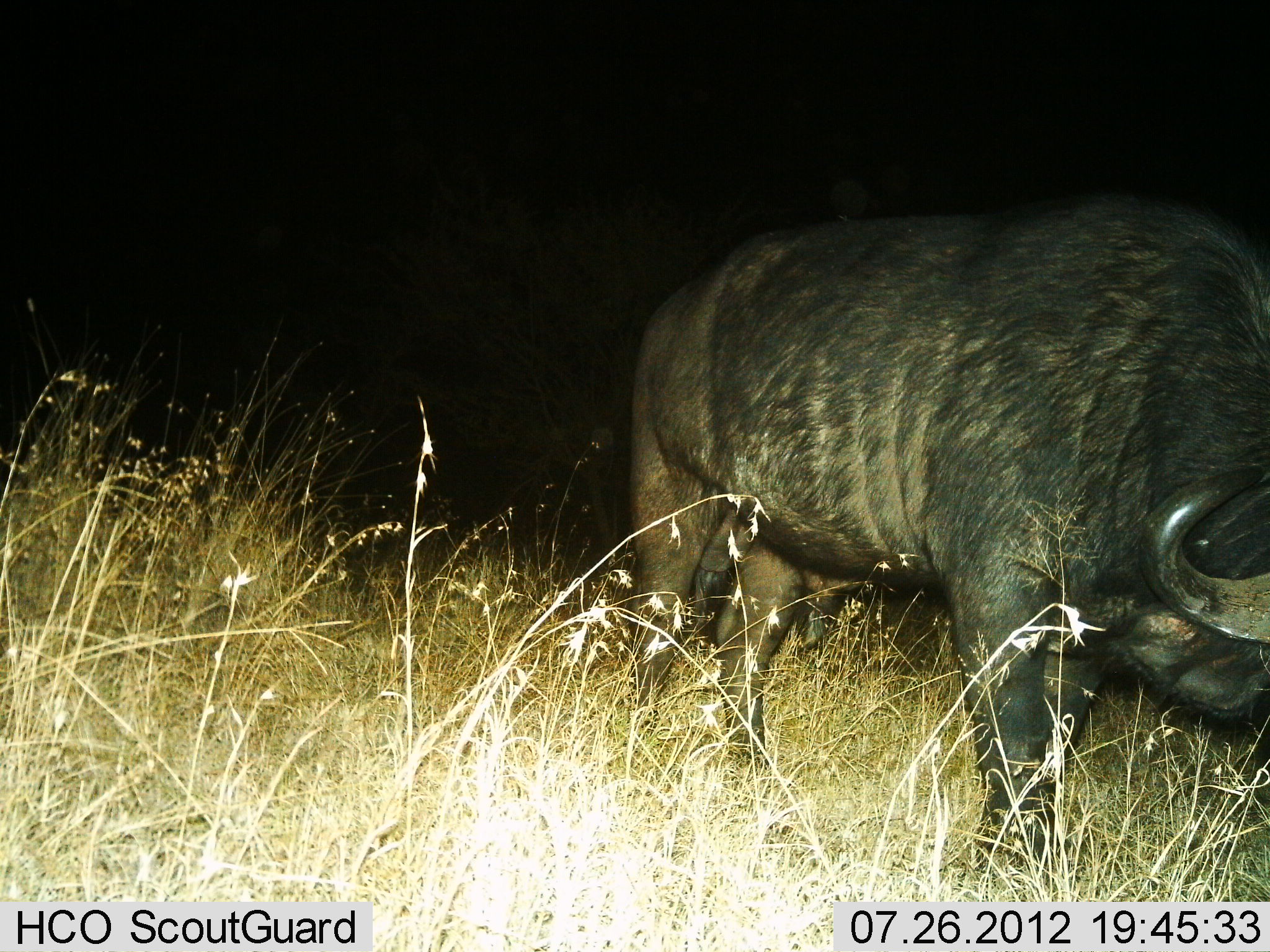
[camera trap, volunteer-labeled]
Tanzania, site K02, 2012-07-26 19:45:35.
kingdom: Animalia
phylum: Chordata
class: Mammalia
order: Artiodactyla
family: Bovidae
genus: Syncerus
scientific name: Syncerus caffer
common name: cape buffalo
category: buffalo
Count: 1.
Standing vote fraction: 60%.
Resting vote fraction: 0%.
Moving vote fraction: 10%.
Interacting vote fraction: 0%.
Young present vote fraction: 0%.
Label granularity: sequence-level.